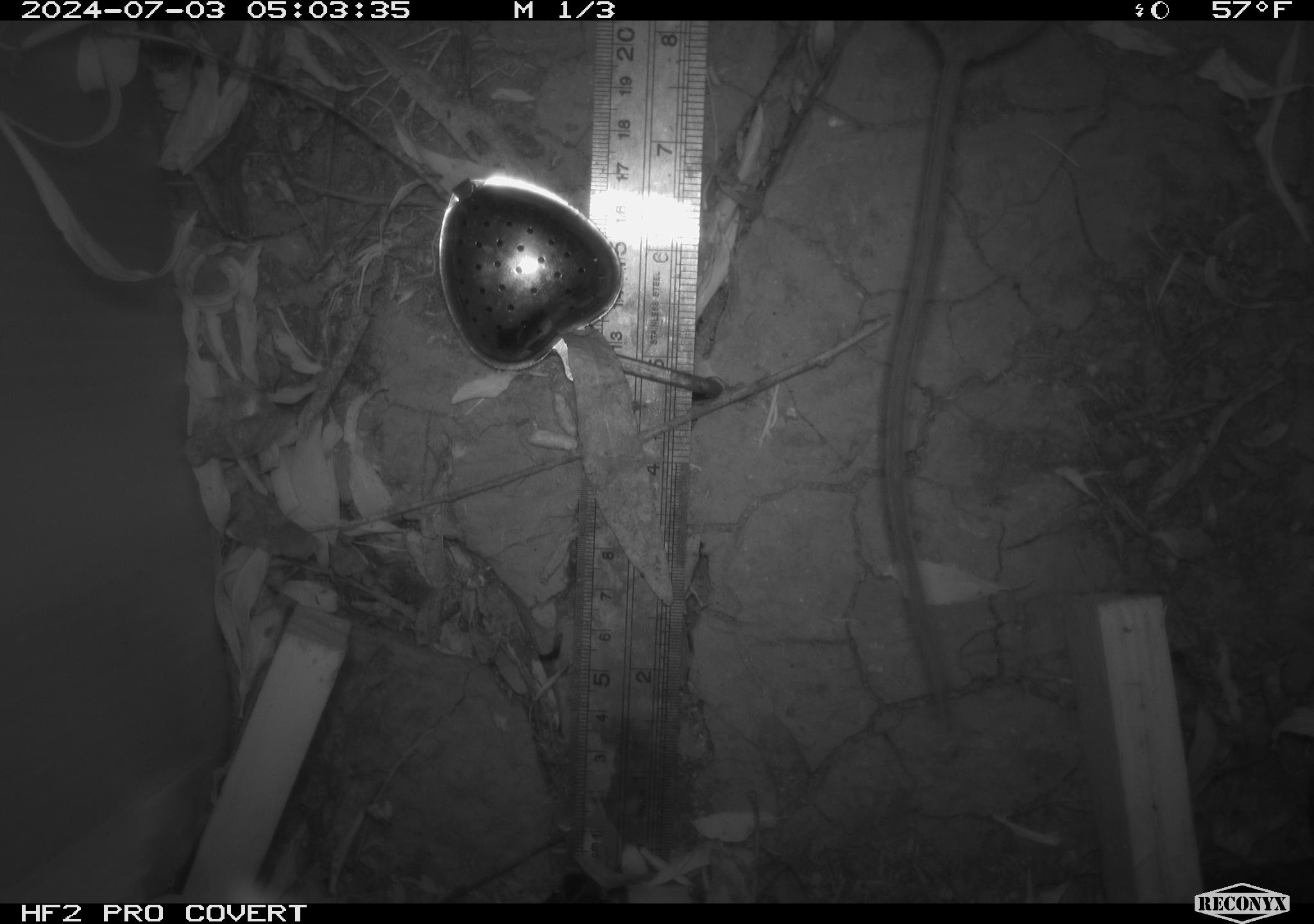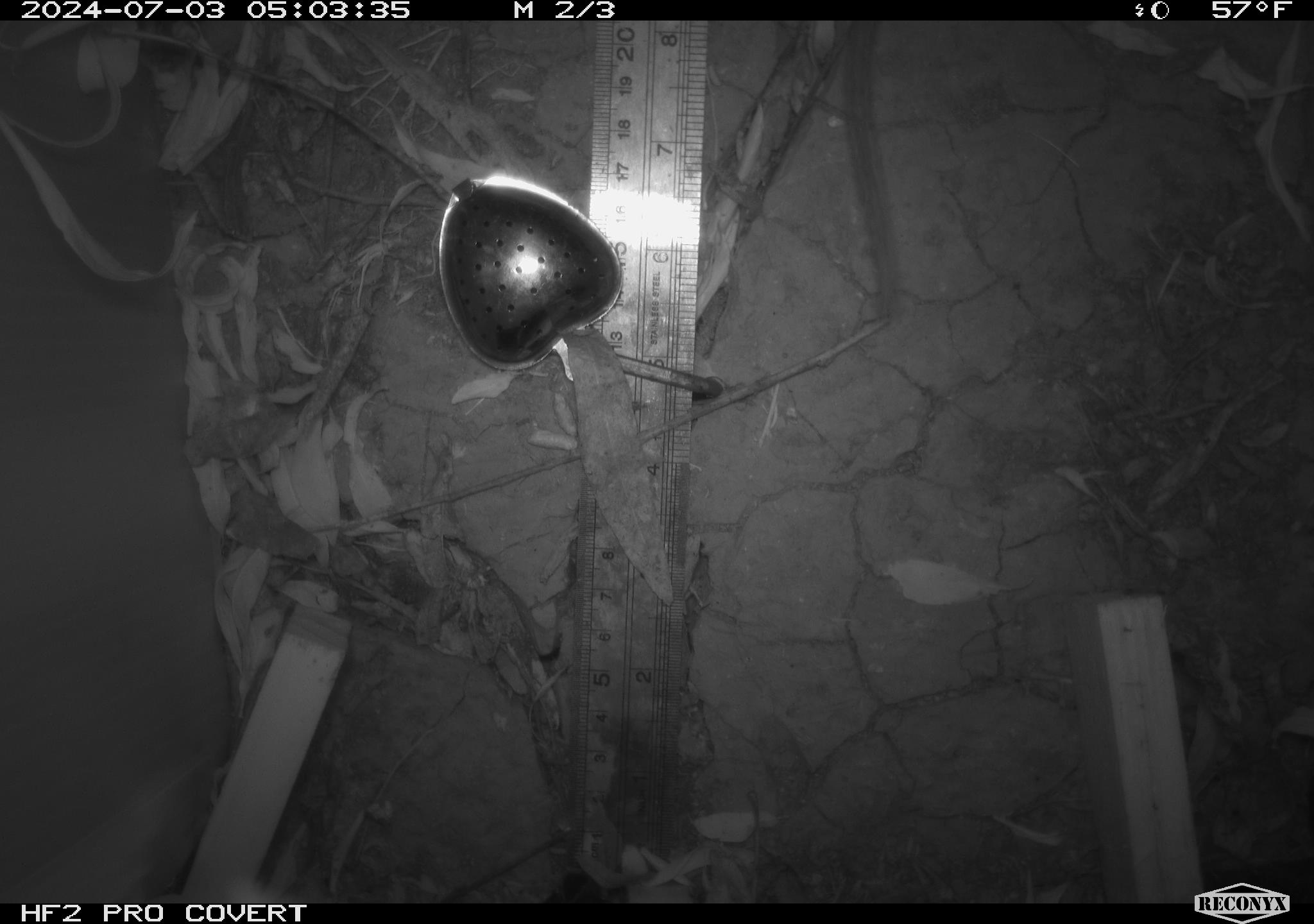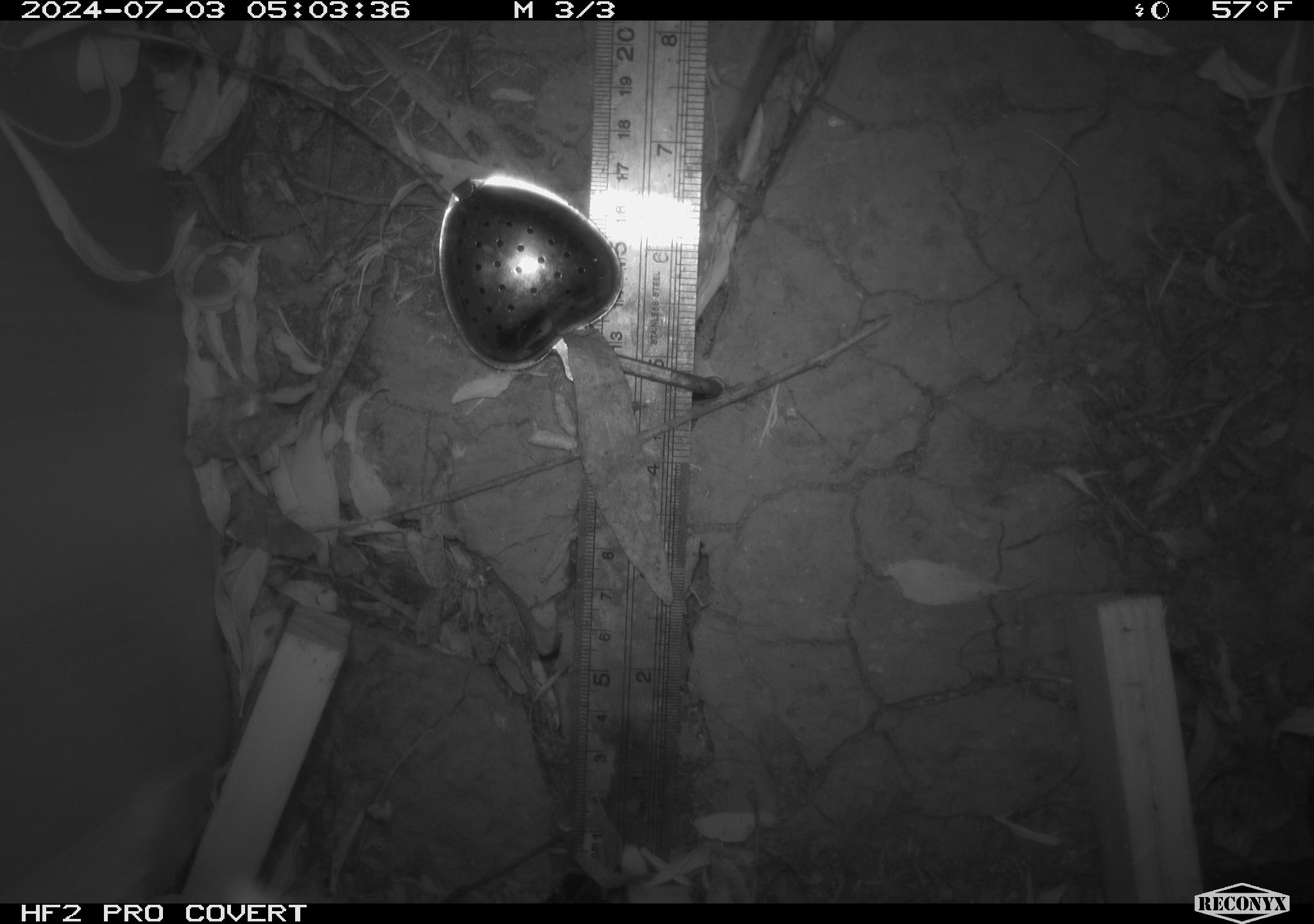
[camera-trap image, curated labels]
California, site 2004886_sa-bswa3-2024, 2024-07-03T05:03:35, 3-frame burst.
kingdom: Animalia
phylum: Chordata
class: Mammalia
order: Rodentia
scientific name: Rodentia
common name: woodrat or rat or mouse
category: woodrat or rat or mouse species